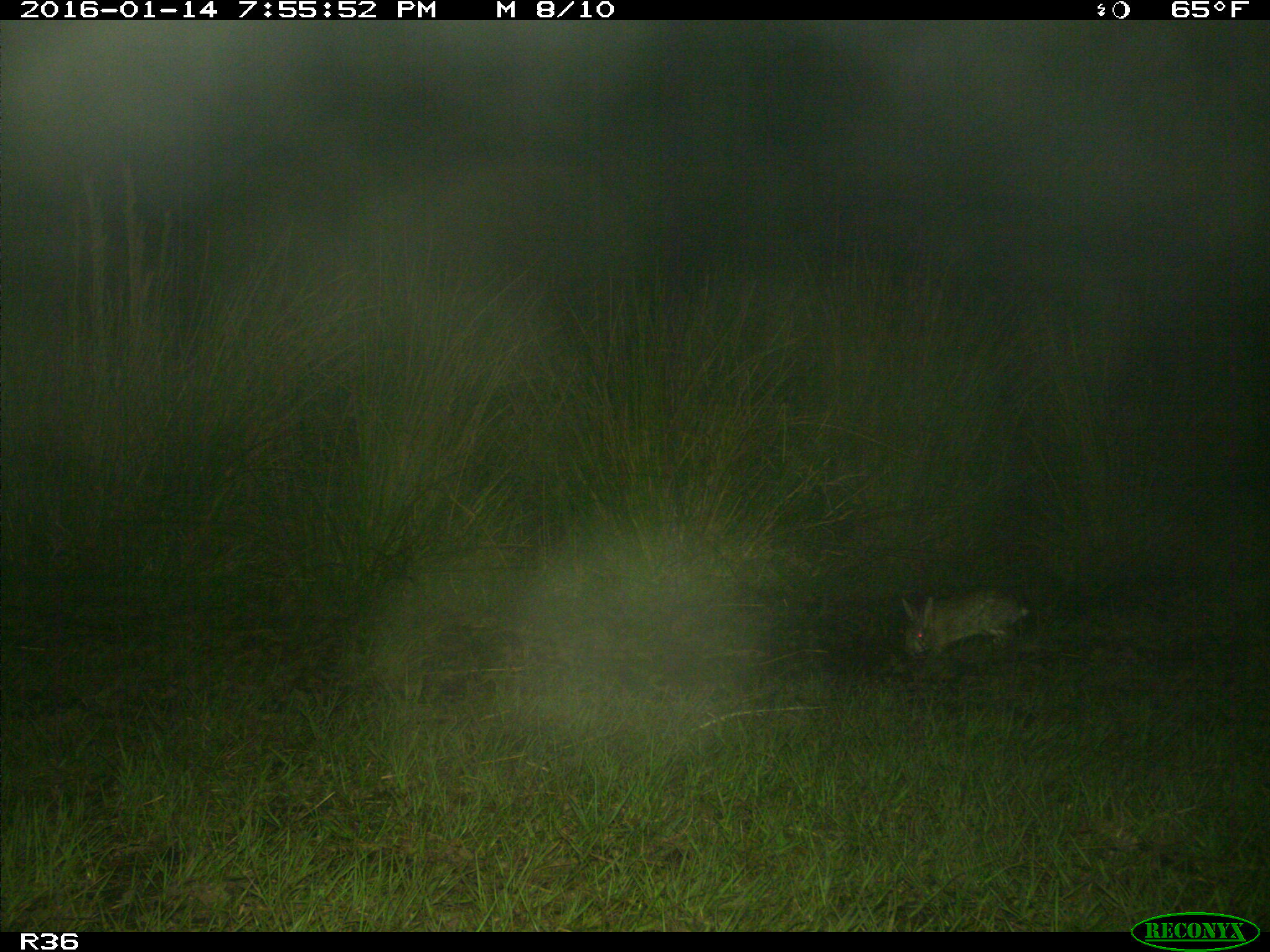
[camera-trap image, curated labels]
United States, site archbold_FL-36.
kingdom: Animalia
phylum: Chordata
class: Mammalia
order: Lagomorpha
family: Leporidae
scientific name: Leporidae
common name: rabbits and hares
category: unidentified rabbit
Unidentified rabbit (rabbits and hares) (Leporidae).